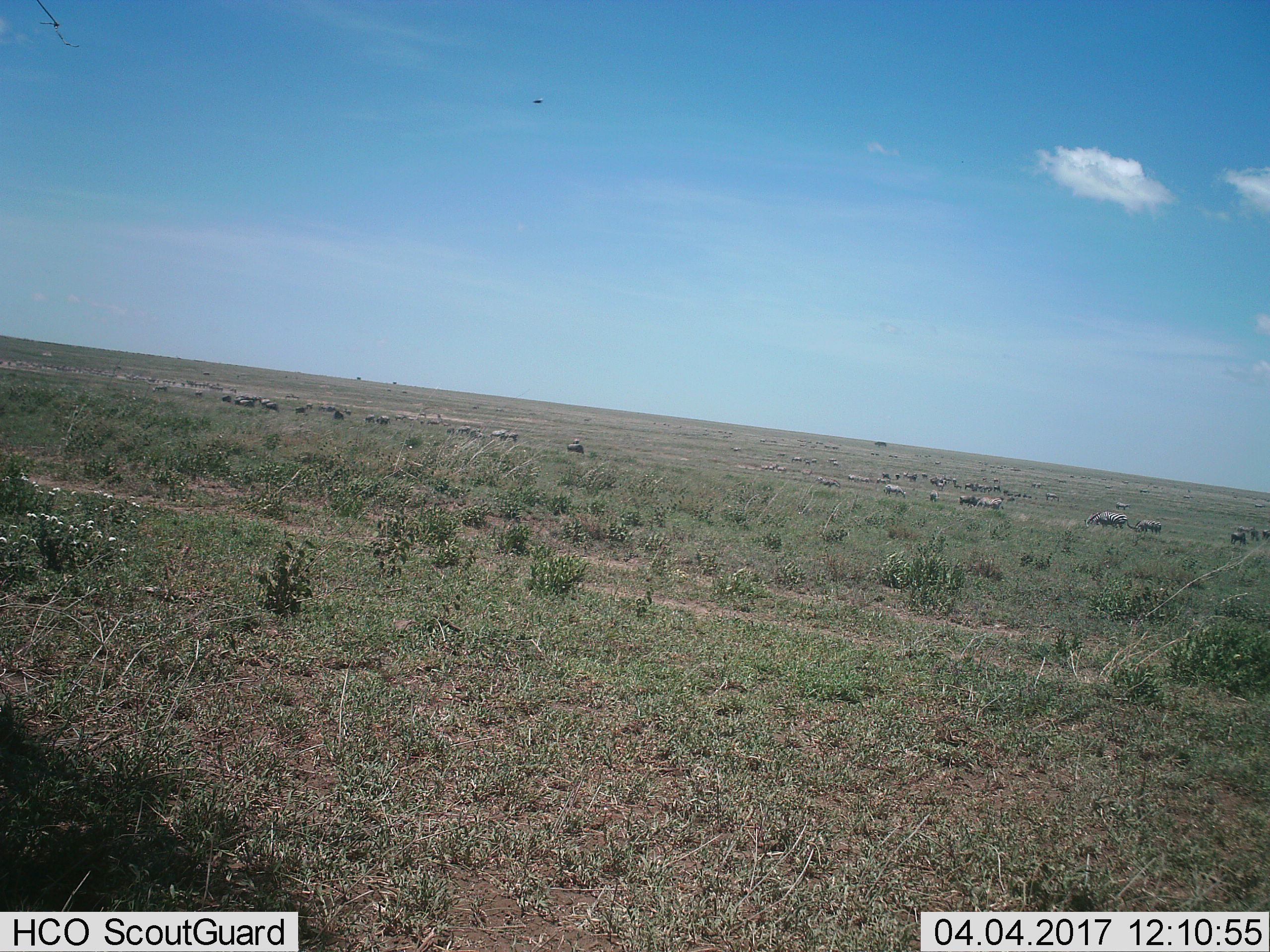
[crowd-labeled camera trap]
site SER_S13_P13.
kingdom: Animalia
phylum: Chordata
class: Mammalia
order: Perissodactyla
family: Equidae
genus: Equus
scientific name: Equus quagga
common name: plains zebra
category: zebraplains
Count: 9.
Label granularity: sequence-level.